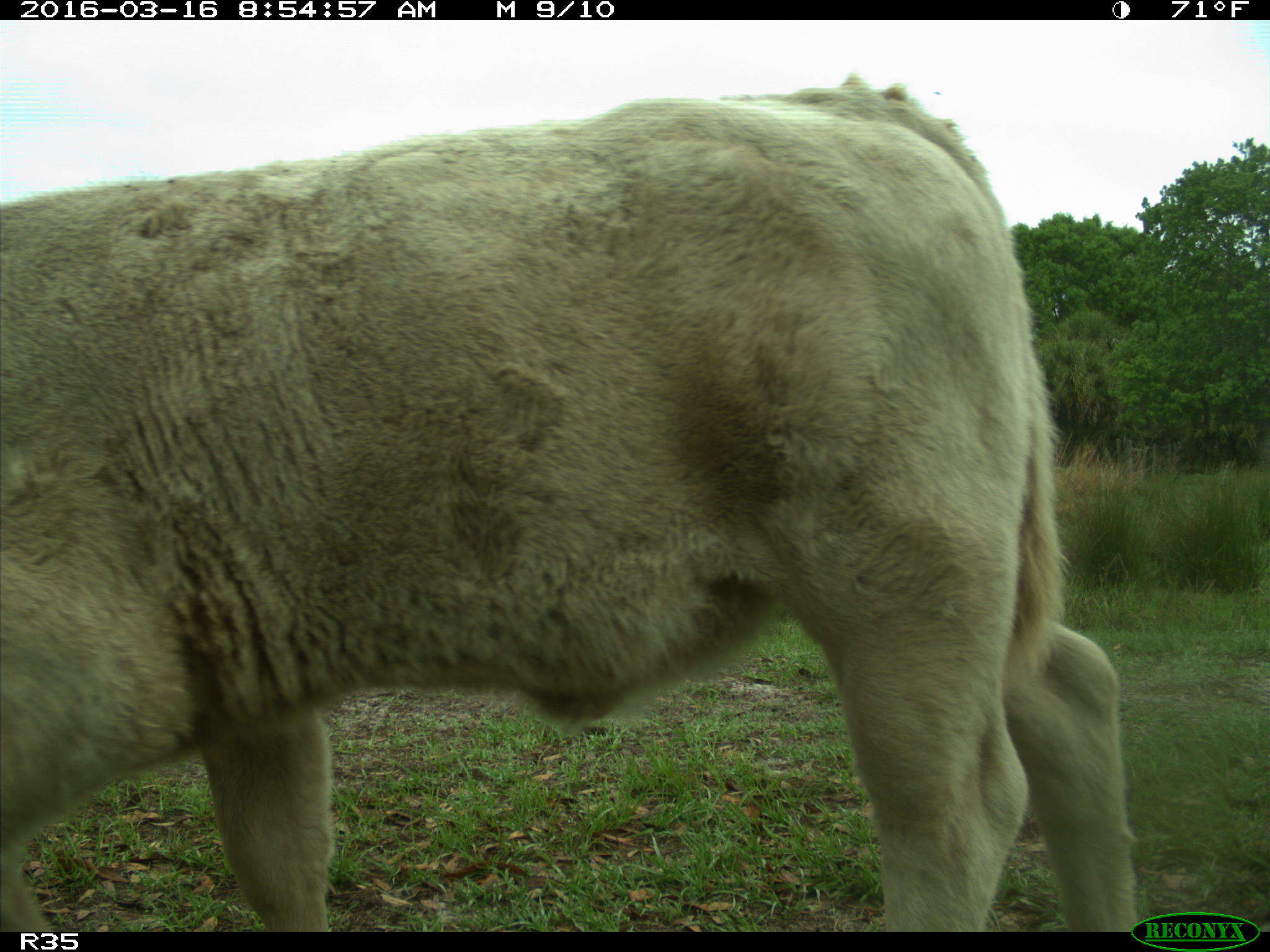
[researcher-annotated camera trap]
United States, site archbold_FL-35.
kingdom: Animalia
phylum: Chordata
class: Mammalia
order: Artiodactyla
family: Bovidae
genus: Bos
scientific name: Bos taurus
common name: domestic cow